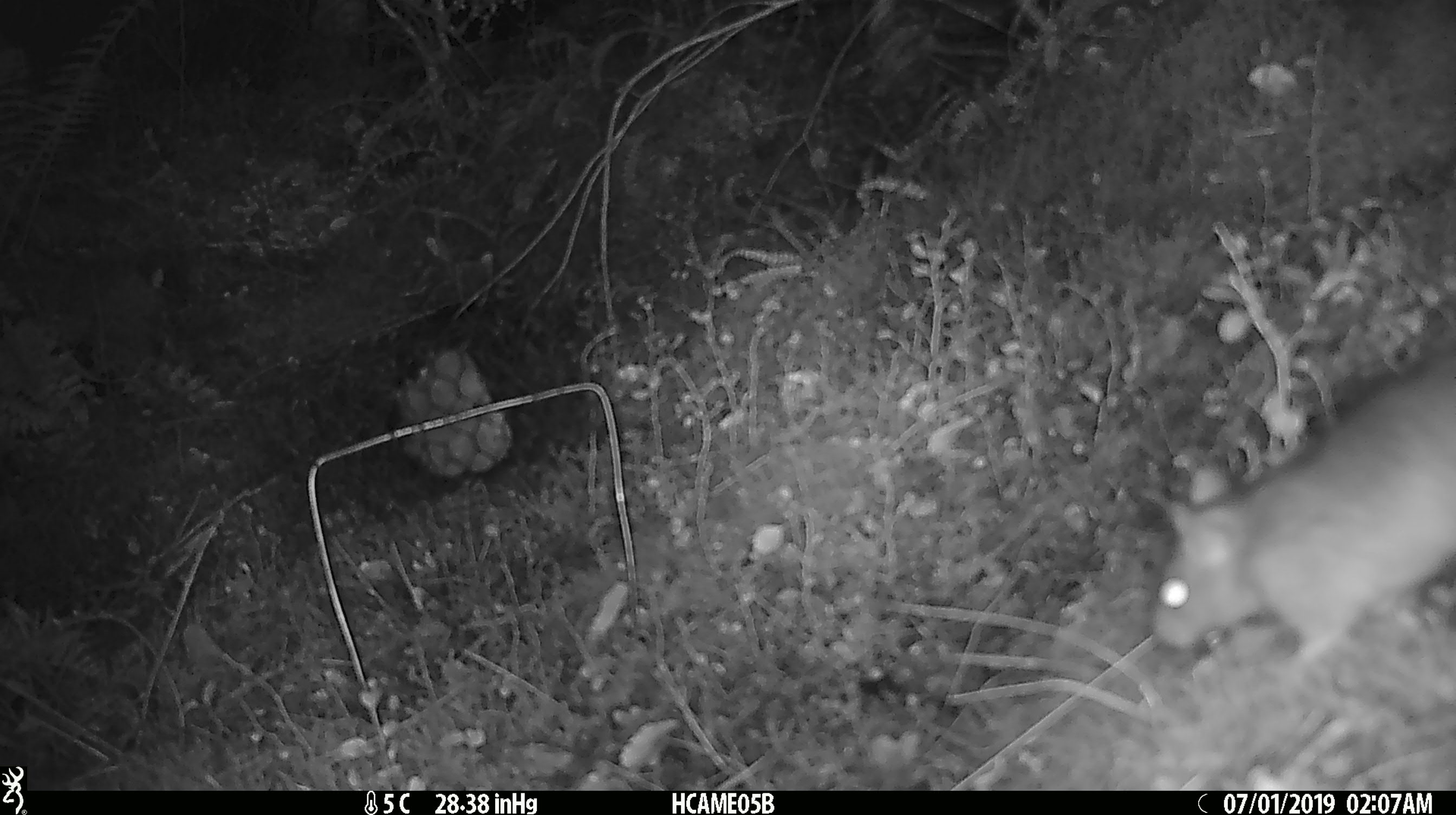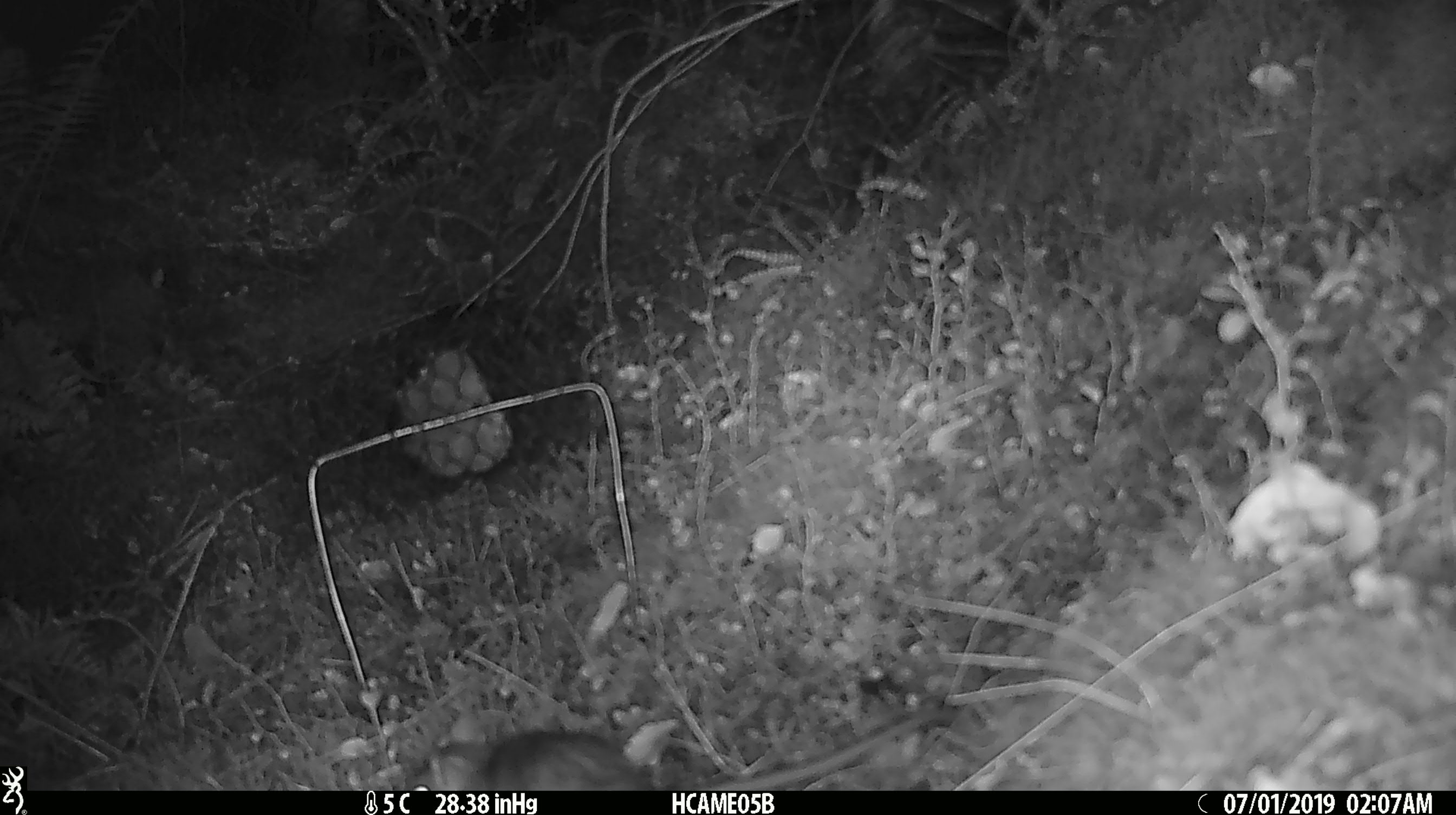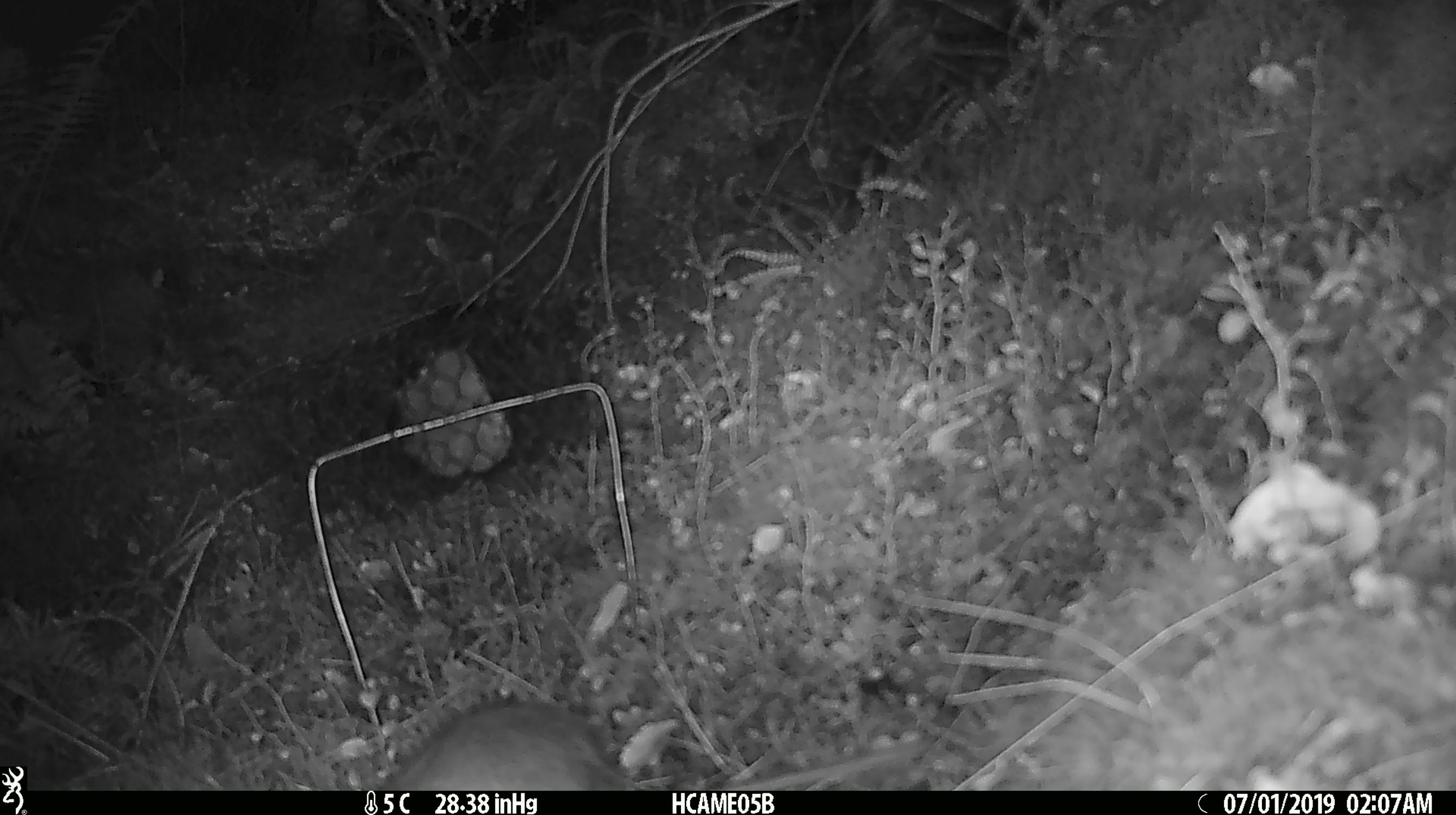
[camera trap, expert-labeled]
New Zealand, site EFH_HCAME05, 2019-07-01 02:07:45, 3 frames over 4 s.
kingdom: Animalia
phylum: Chordata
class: Mammalia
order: Rodentia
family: Muridae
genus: Mus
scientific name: Mus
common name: mouse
Mouse (Mus).